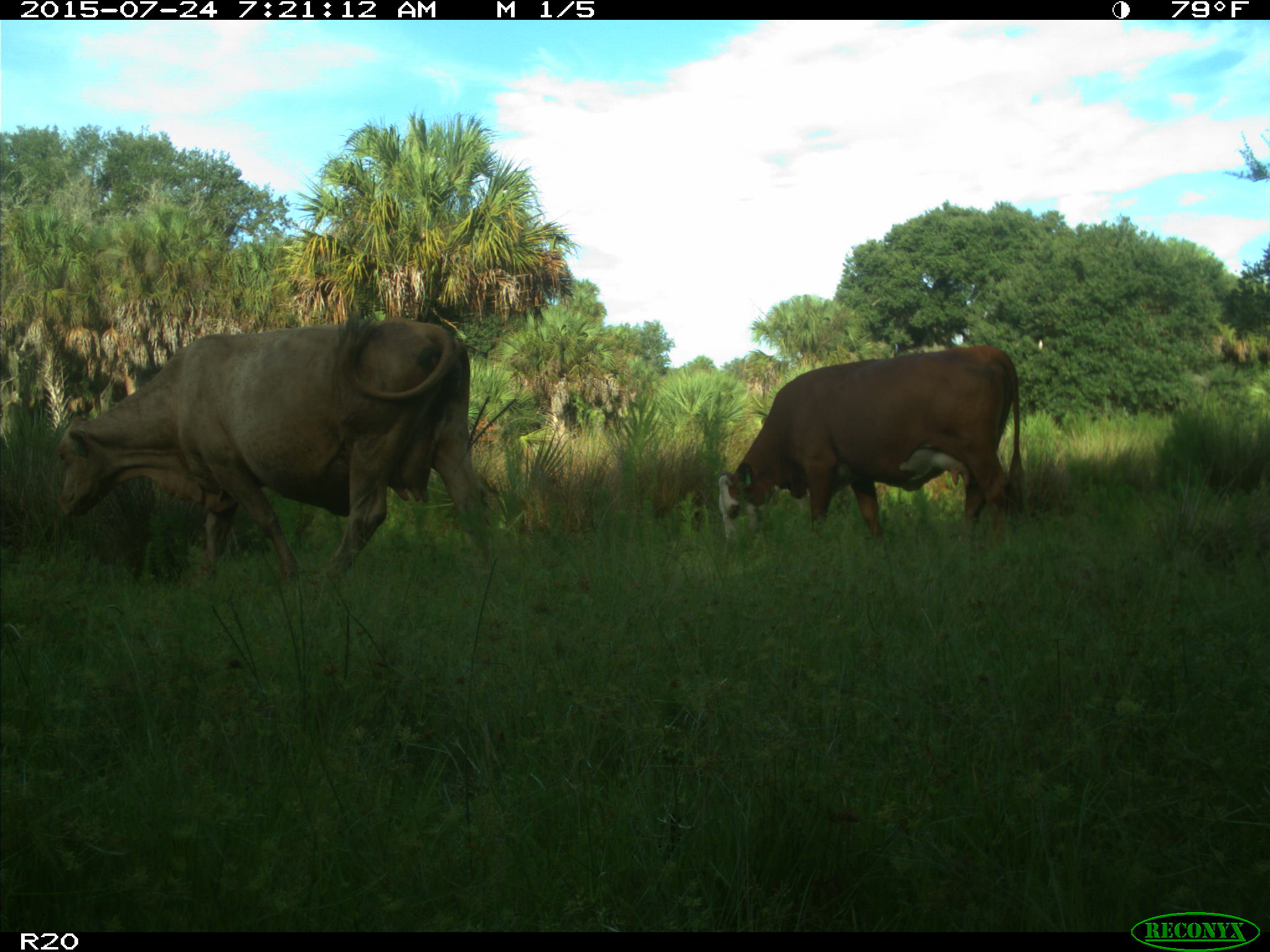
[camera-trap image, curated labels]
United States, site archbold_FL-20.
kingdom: Animalia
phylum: Chordata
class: Mammalia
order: Artiodactyla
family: Bovidae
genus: Bos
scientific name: Bos taurus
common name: domestic cow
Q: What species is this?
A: Bos taurus (domestic cow).